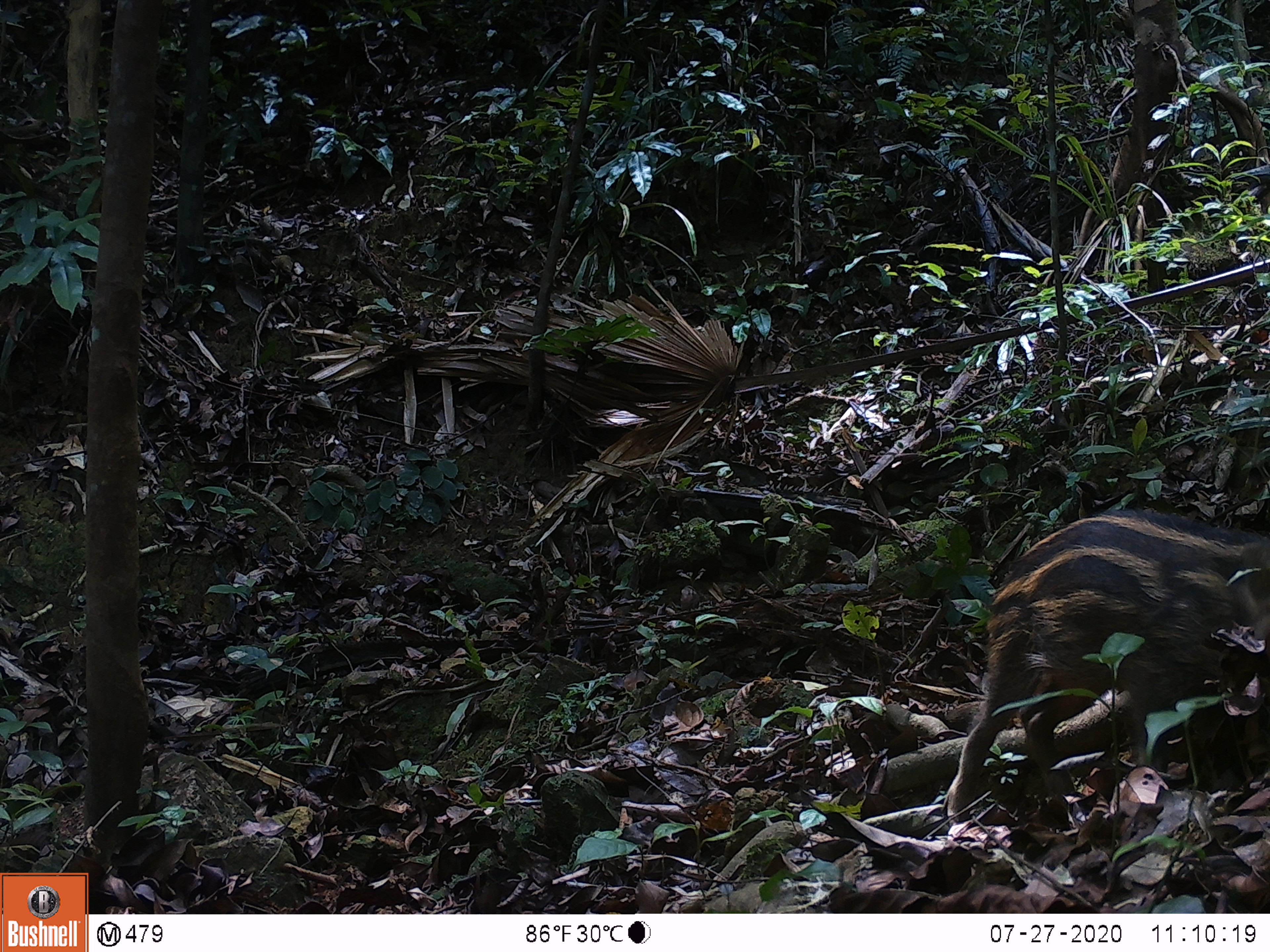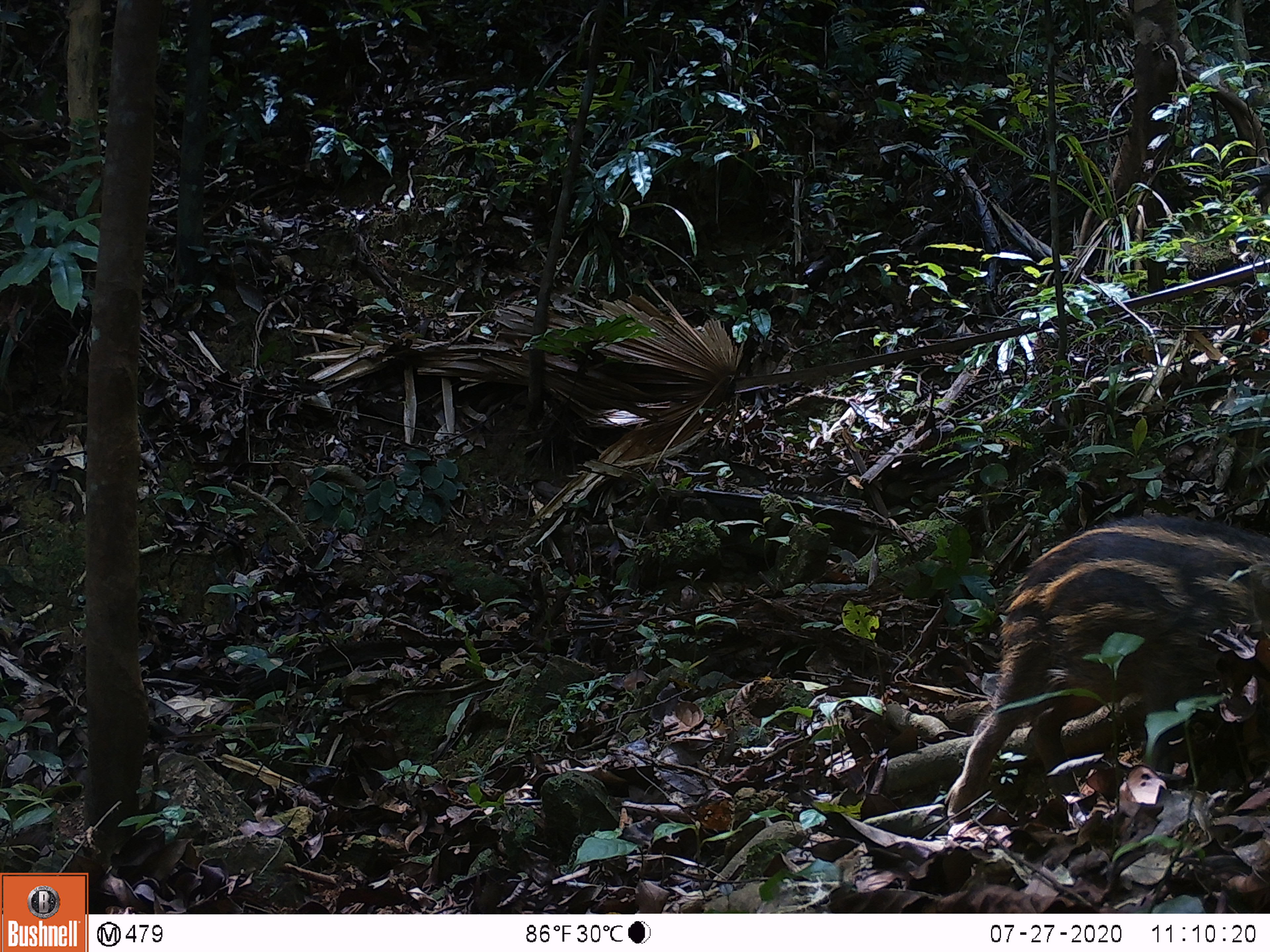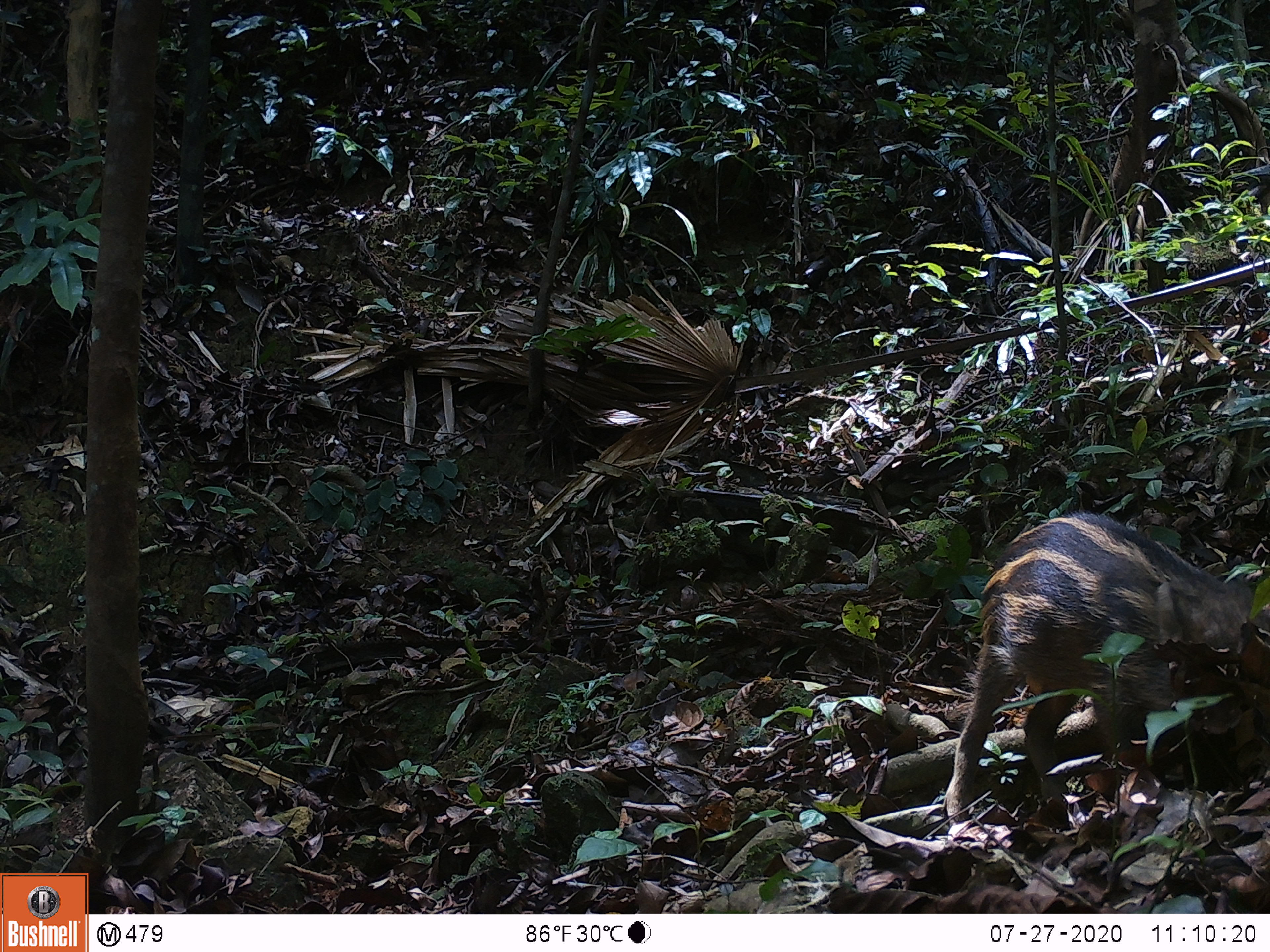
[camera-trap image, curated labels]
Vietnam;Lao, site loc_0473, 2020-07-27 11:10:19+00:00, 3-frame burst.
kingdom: Animalia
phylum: Chordata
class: Mammalia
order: Artiodactyla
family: Suidae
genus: Sus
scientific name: Sus scrofa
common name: eurasian wild pig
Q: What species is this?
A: Eurasian wild pig (Sus scrofa).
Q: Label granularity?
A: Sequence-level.